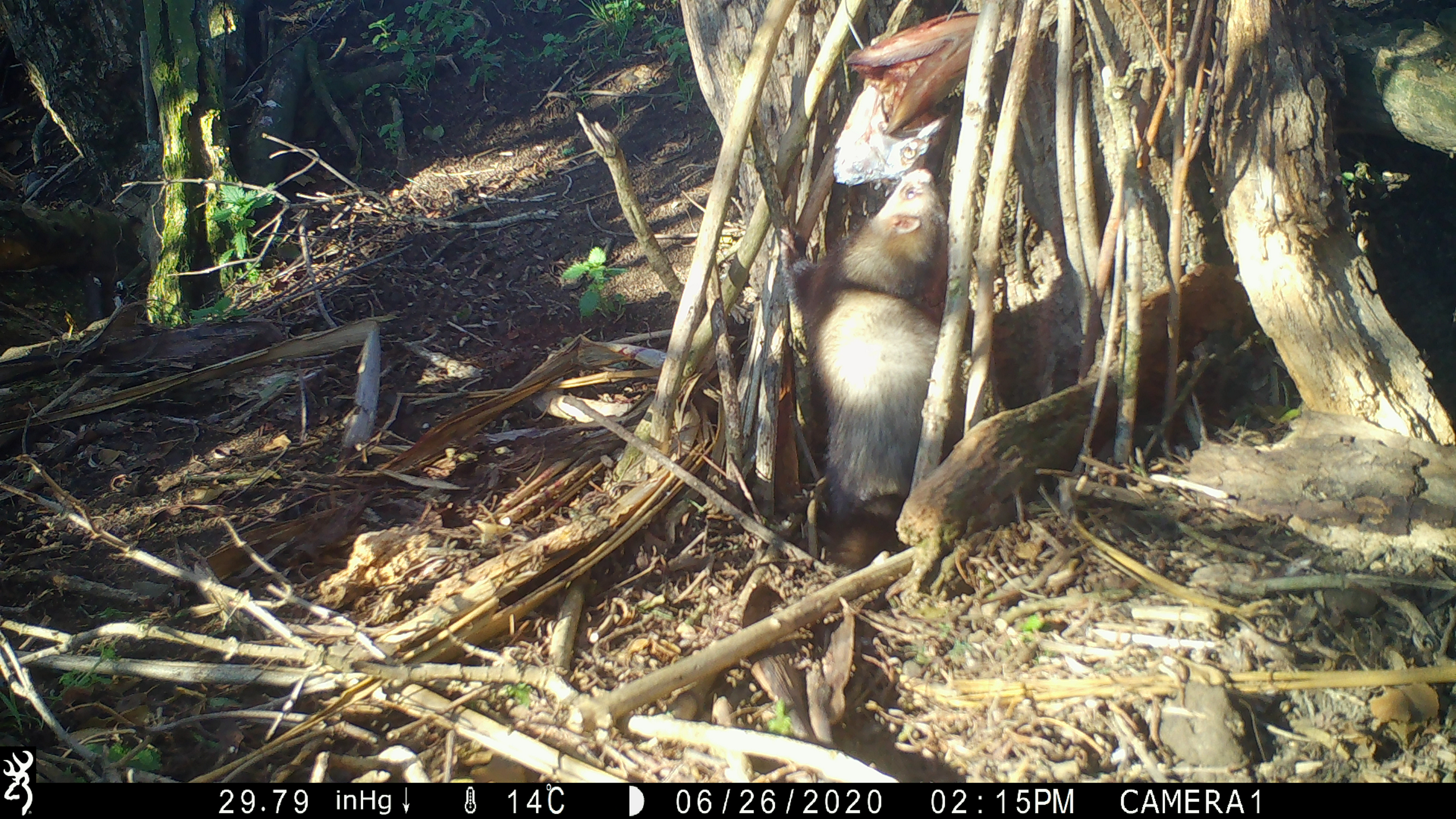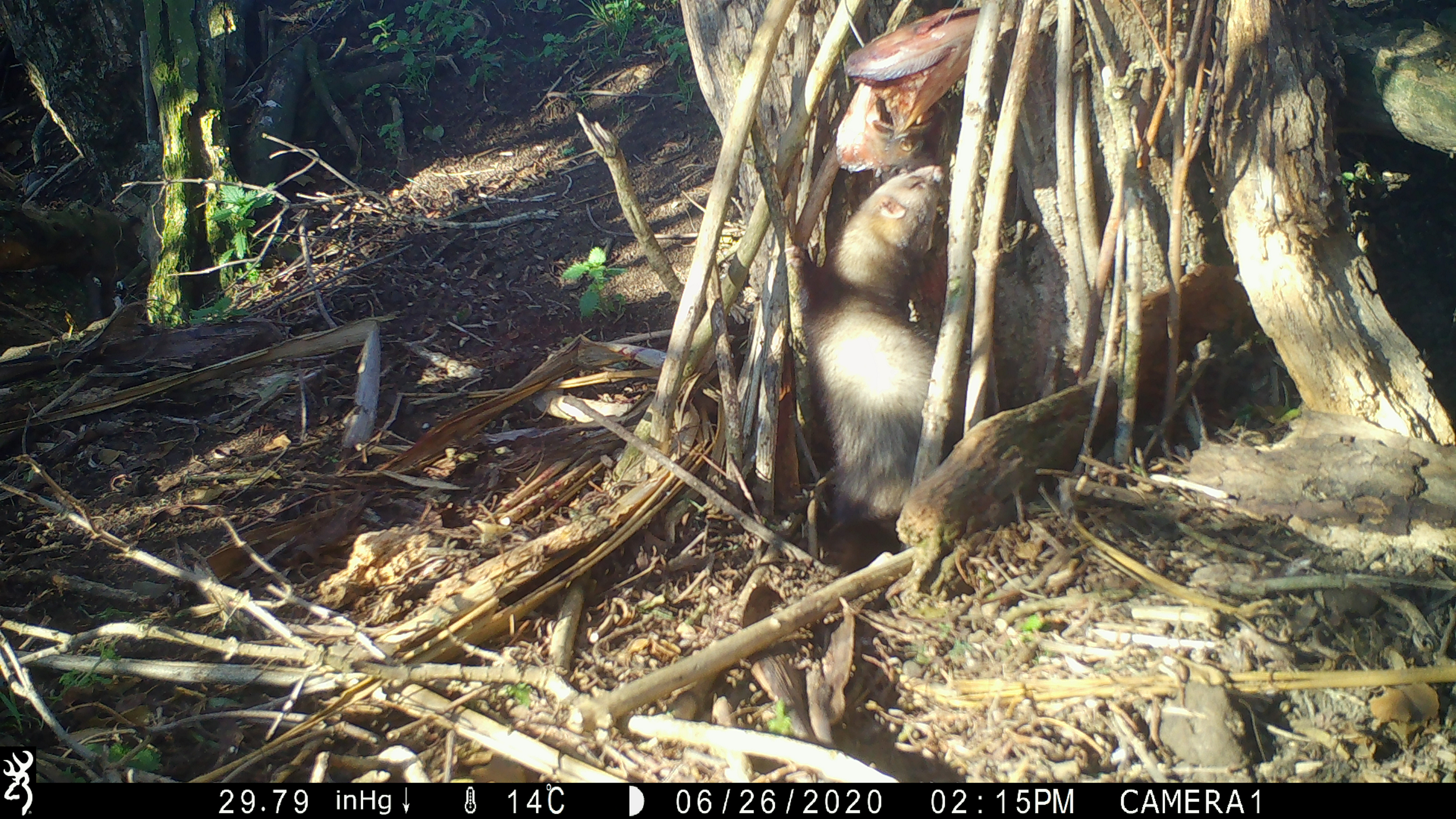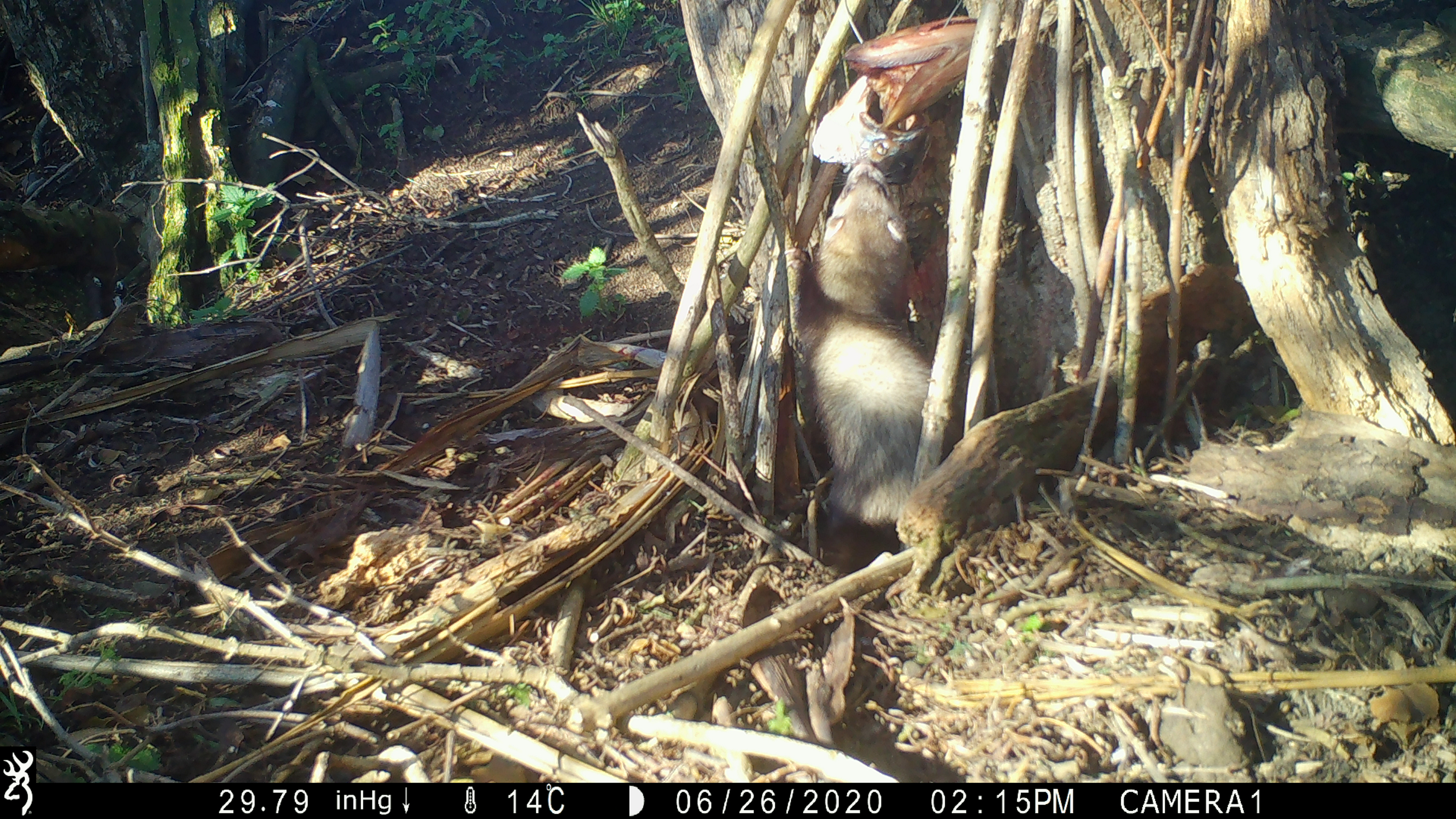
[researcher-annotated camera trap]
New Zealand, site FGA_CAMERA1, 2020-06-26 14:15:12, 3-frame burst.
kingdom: Animalia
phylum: Chordata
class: Mammalia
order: Carnivora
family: Mustelidae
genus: Mustela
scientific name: Mustela furo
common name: ferret